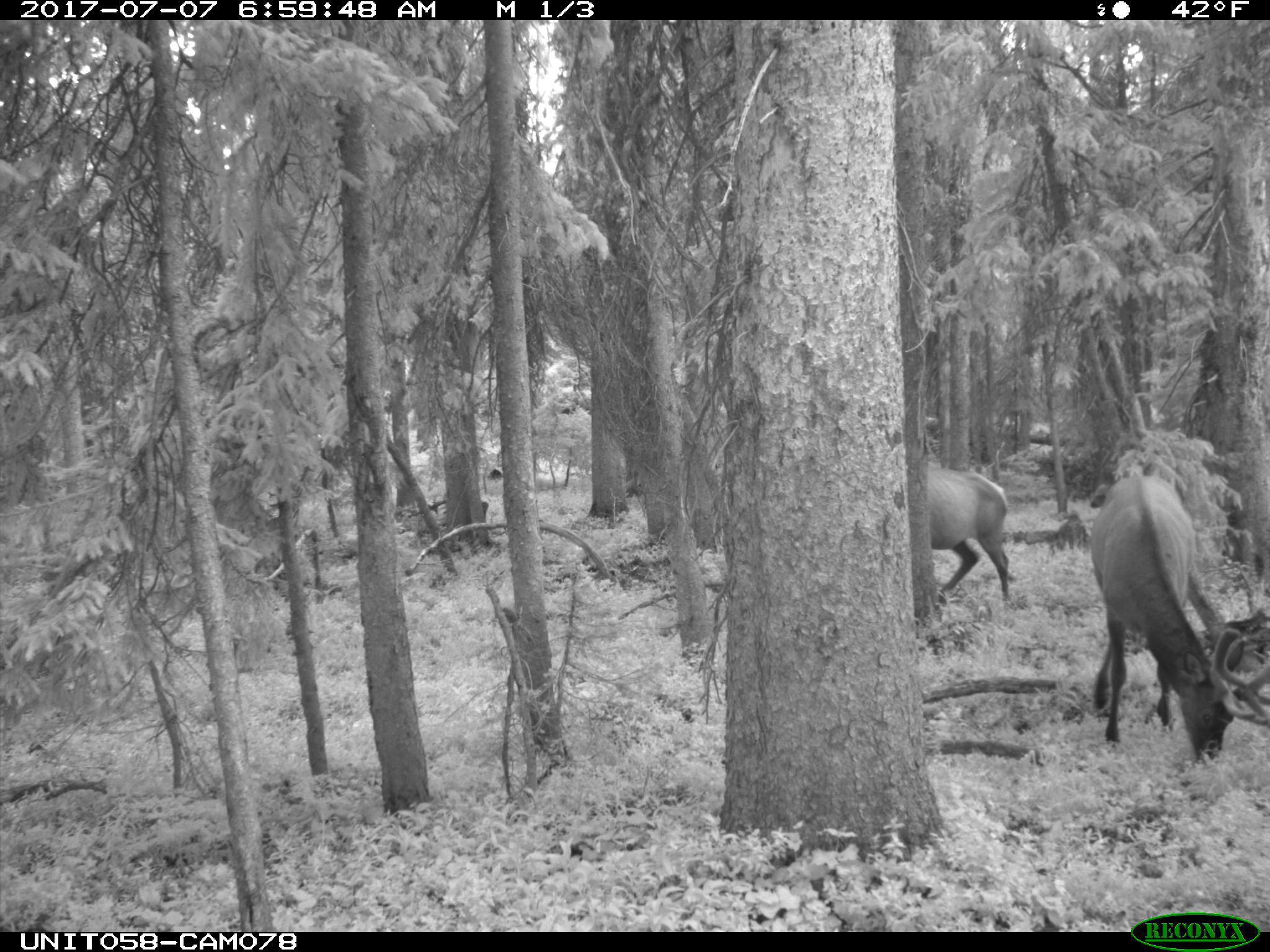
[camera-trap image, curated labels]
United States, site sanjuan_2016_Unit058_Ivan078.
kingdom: Animalia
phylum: Chordata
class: Mammalia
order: Artiodactyla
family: Cervidae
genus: Cervus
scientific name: Cervus elaphus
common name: red deer